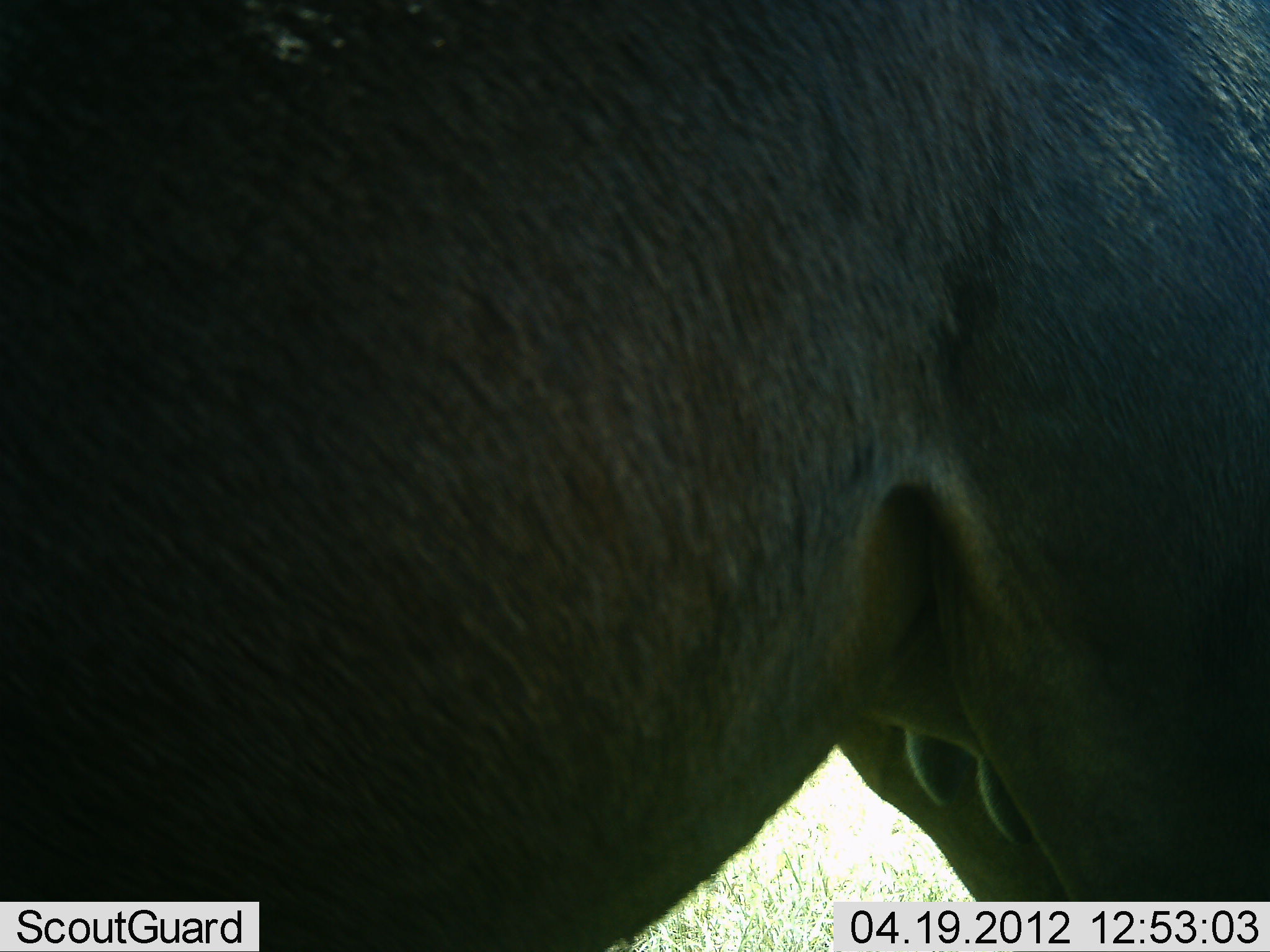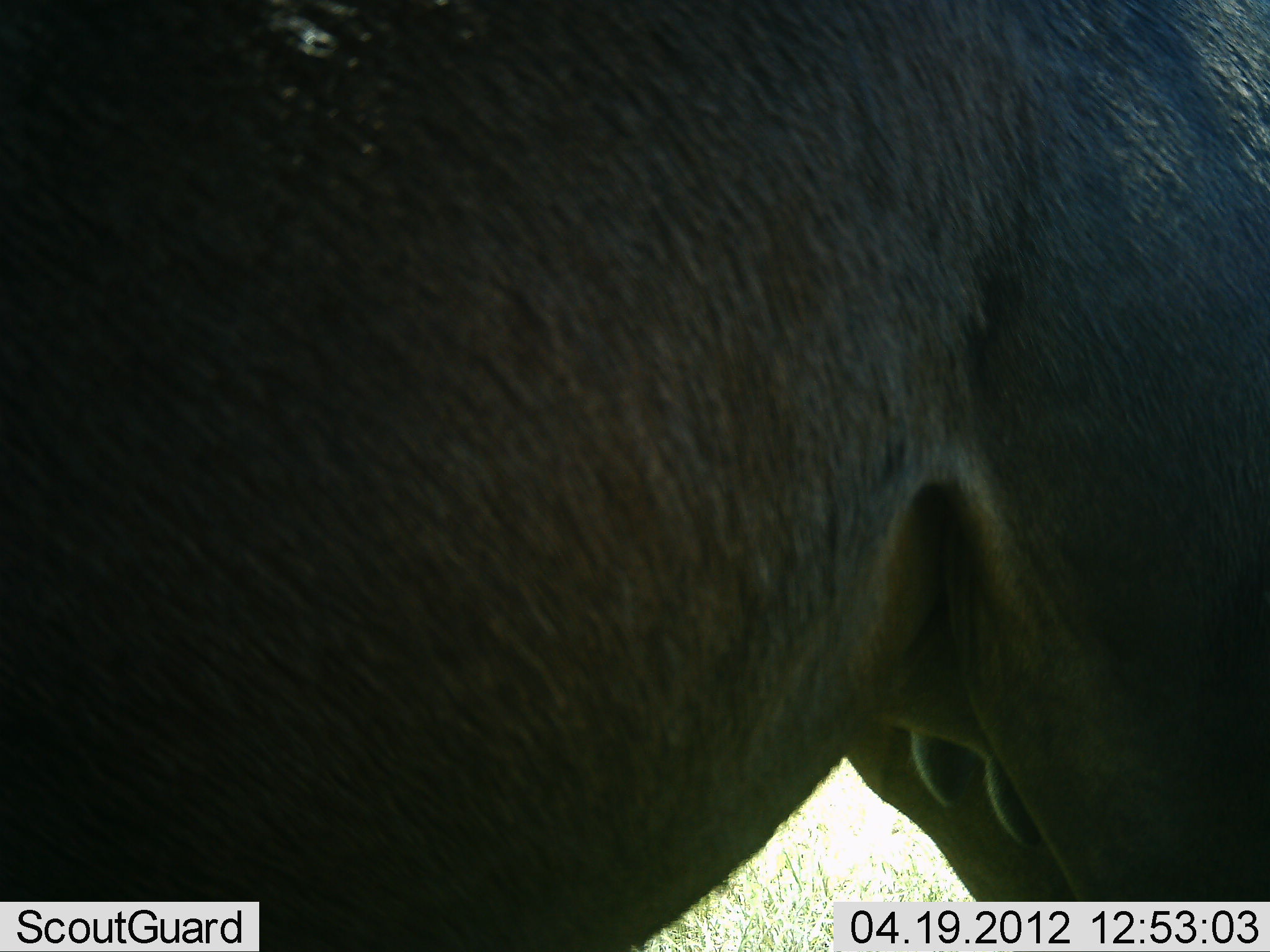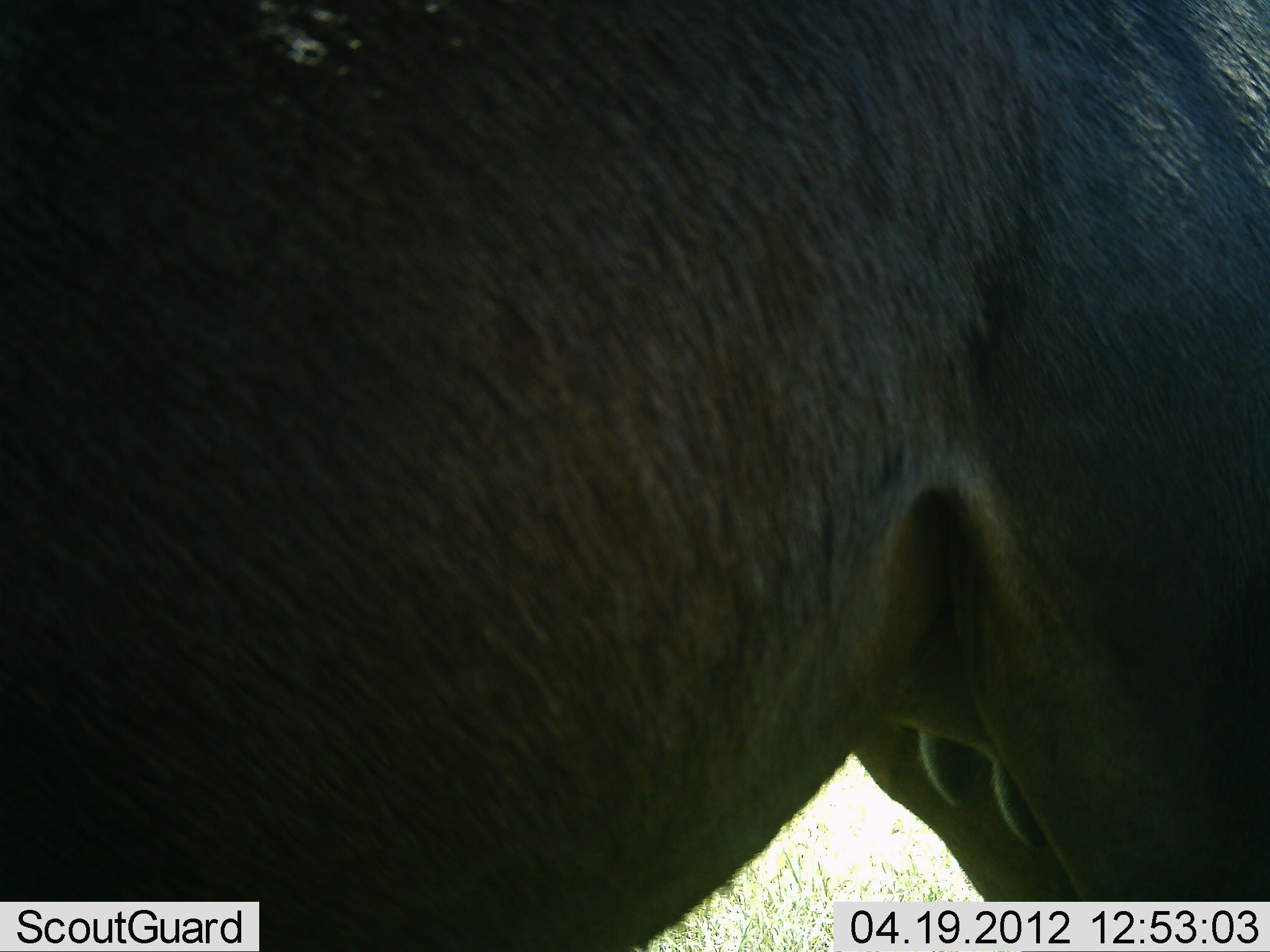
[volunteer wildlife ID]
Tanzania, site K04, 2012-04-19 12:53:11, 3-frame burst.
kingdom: Animalia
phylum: Chordata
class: Mammalia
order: Artiodactyla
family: Bovidae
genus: Connochaetes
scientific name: Connochaetes taurinus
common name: blue wildebeest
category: wildebeest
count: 1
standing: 100%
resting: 0%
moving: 0%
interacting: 0%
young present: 0%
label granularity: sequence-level